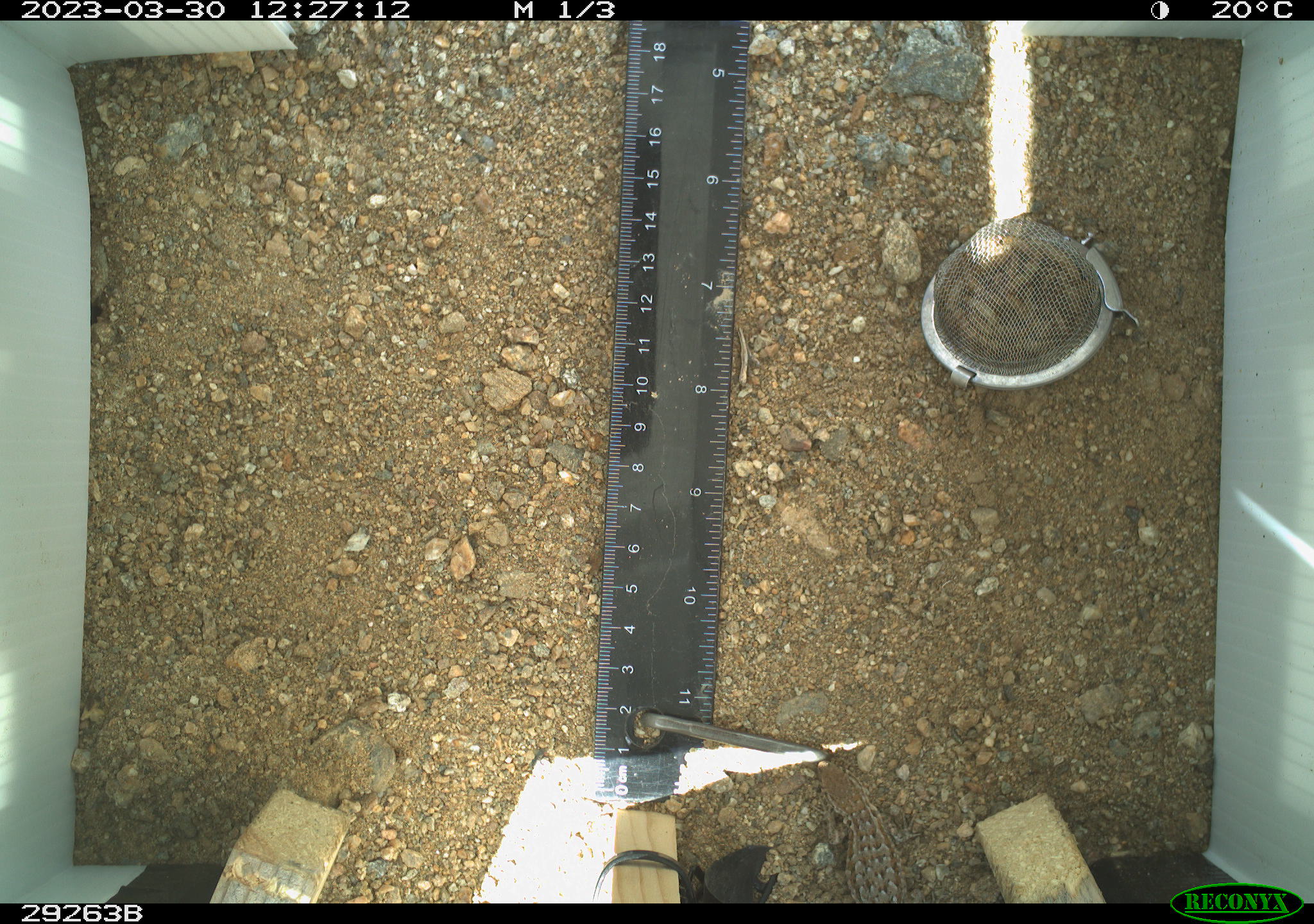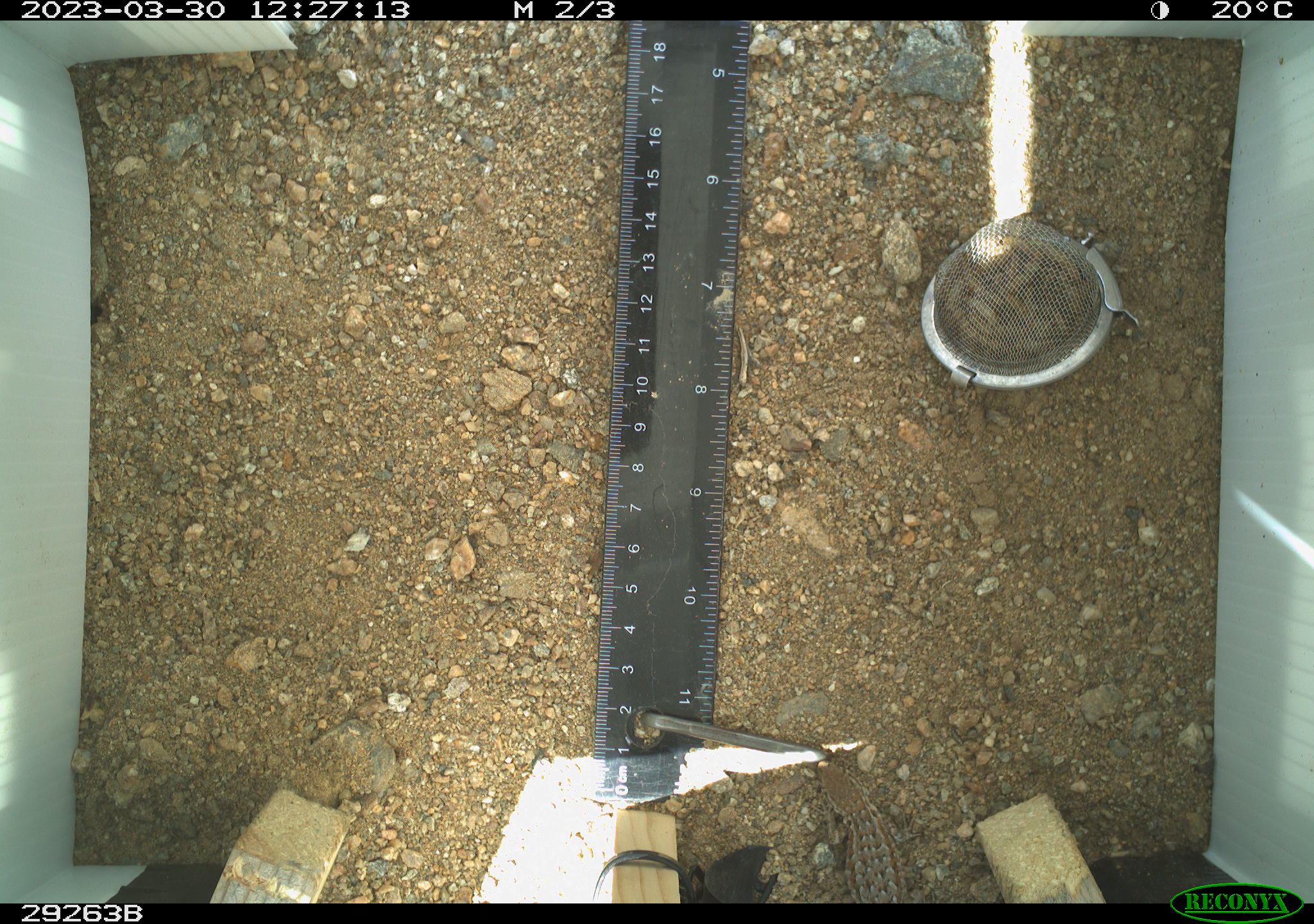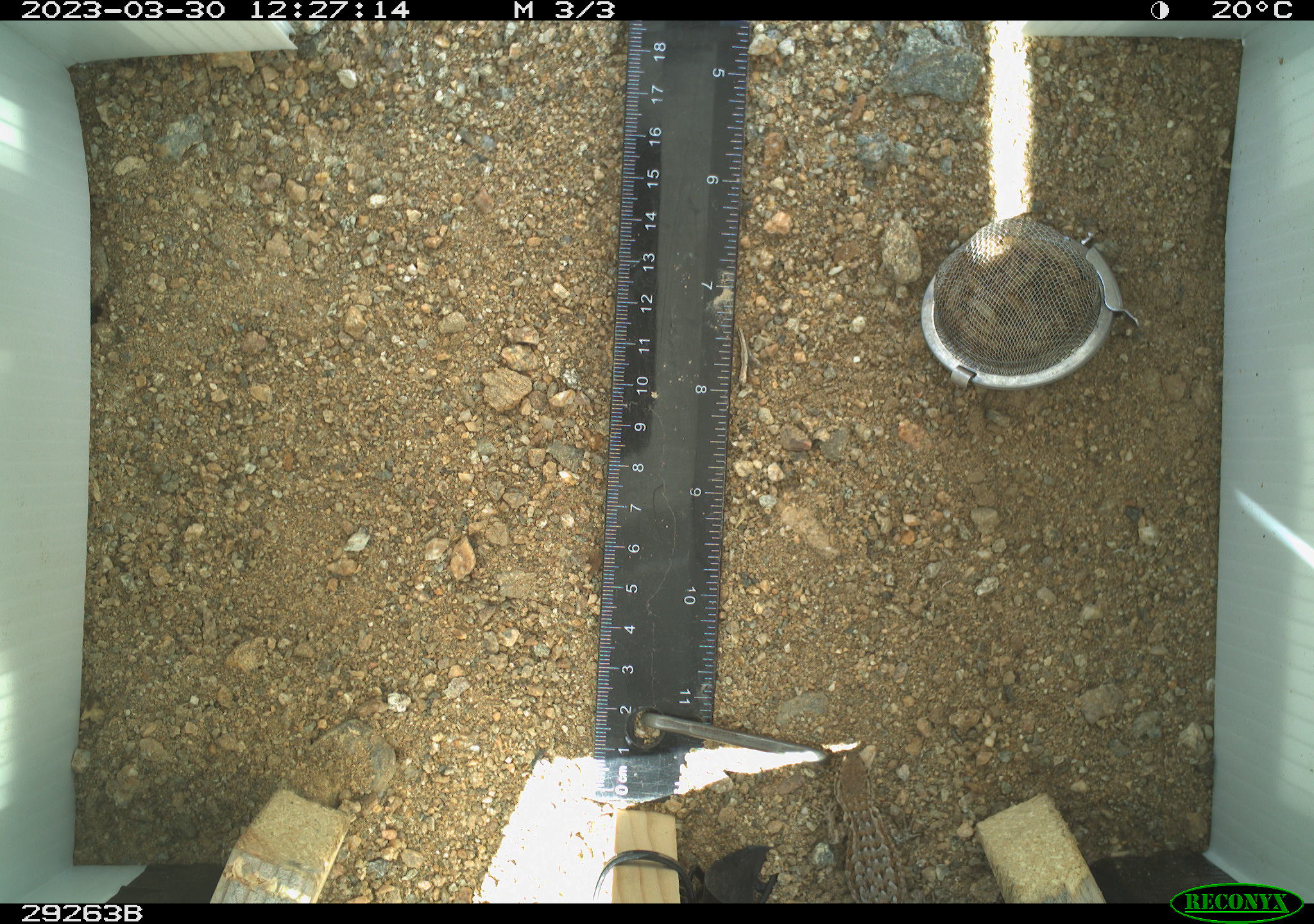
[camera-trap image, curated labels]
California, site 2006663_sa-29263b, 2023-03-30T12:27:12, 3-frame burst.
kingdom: Animalia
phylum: Chordata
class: Reptilia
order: Squamata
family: Phrynosomatidae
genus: Sceloporus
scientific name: Sceloporus graciosus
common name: common sagebrush lizard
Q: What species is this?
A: Common sagebrush lizard (Sceloporus graciosus).